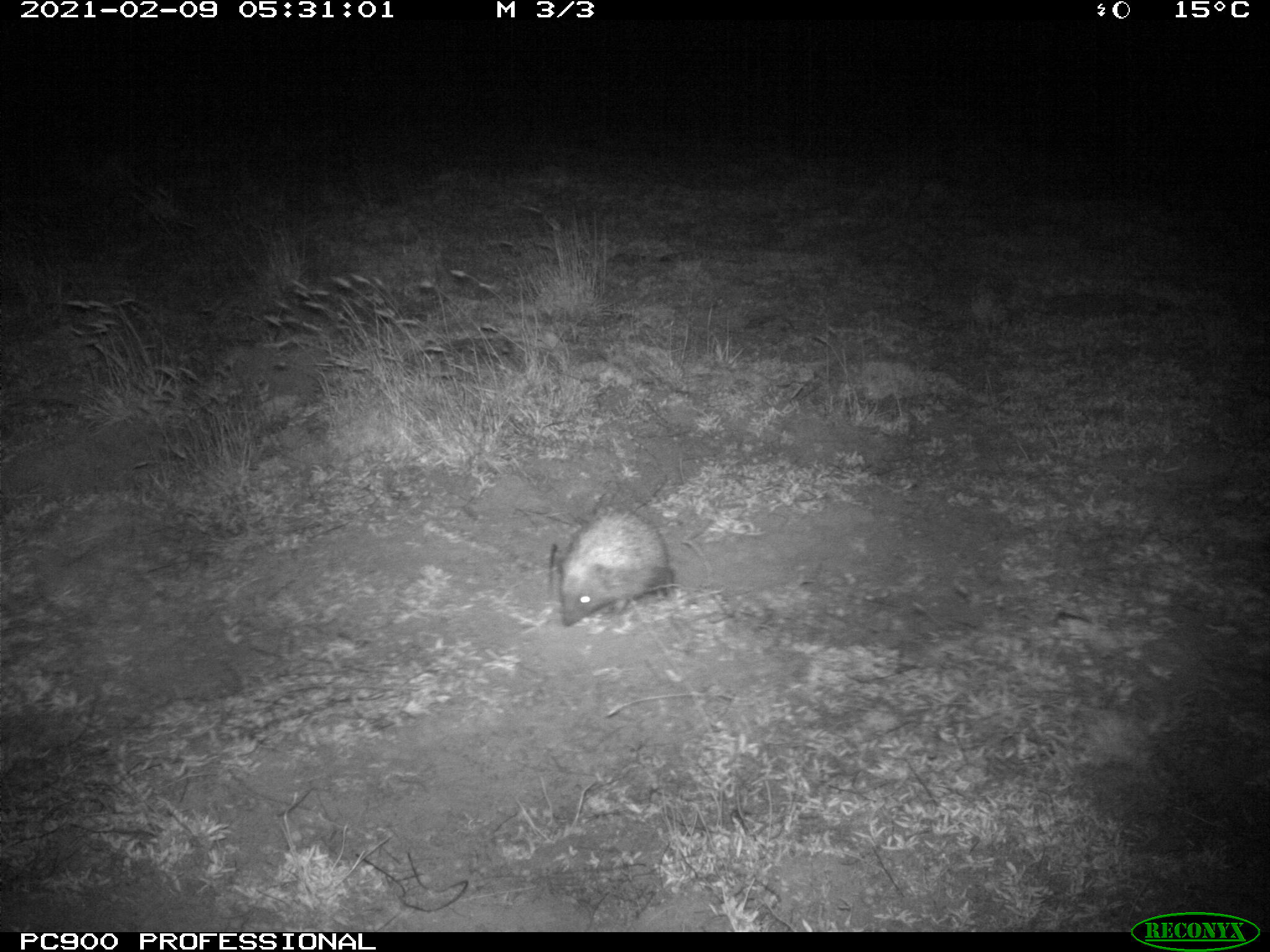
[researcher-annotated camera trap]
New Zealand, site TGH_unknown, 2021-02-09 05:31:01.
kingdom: Animalia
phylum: Chordata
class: Mammalia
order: Eulipotyphla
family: Erinaceidae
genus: Erinaceus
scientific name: Erinaceus europaeus europaeus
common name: european hedgehog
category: hedgehog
Hedgehog (european hedgehog) (Erinaceus europaeus europaeus).